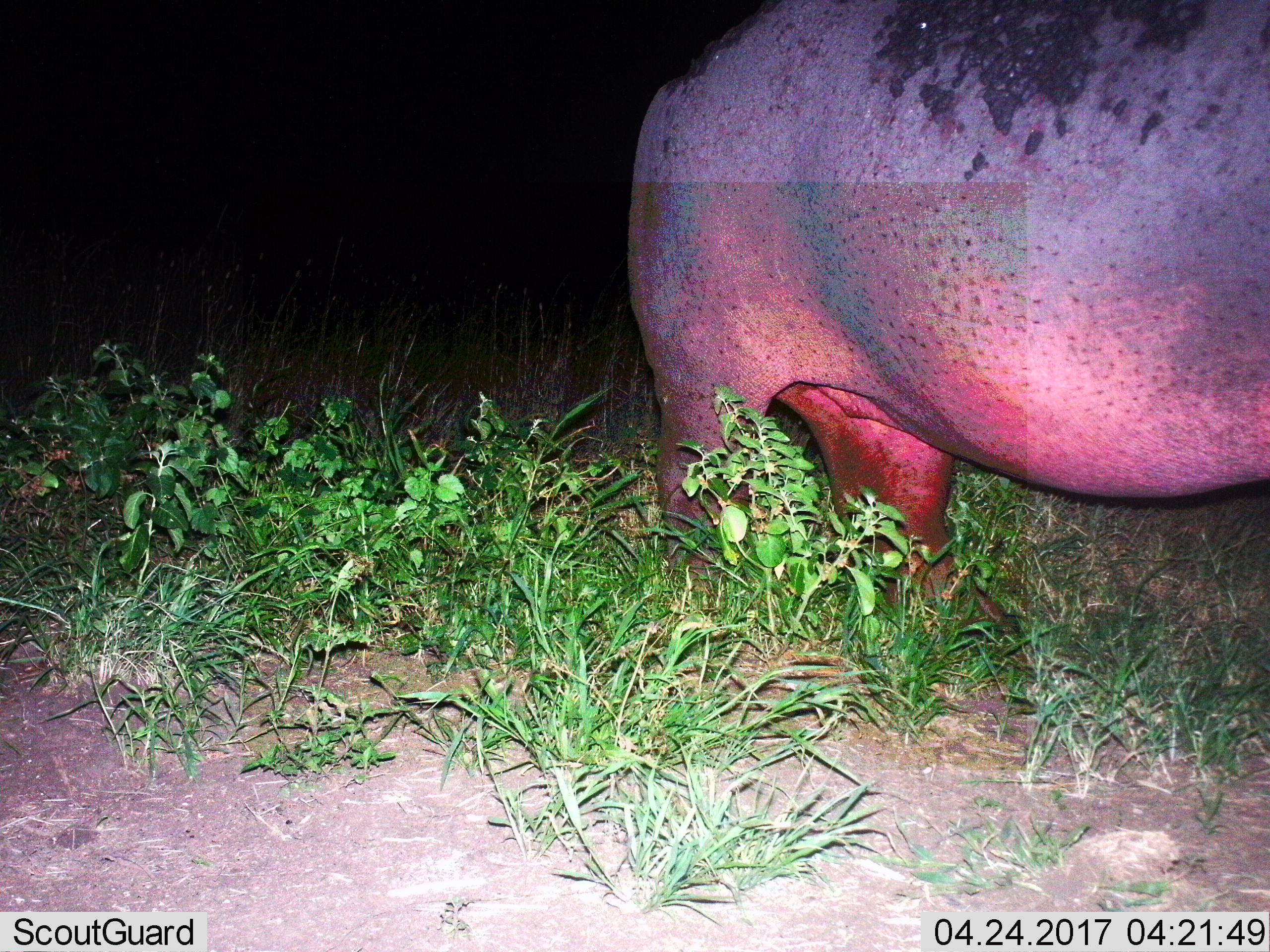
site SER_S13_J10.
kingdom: Animalia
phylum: Chordata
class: Mammalia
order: Artiodactyla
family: Hippopotamidae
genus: Hippopotamus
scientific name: Hippopotamus amphibius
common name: hippopotamus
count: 1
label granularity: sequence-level